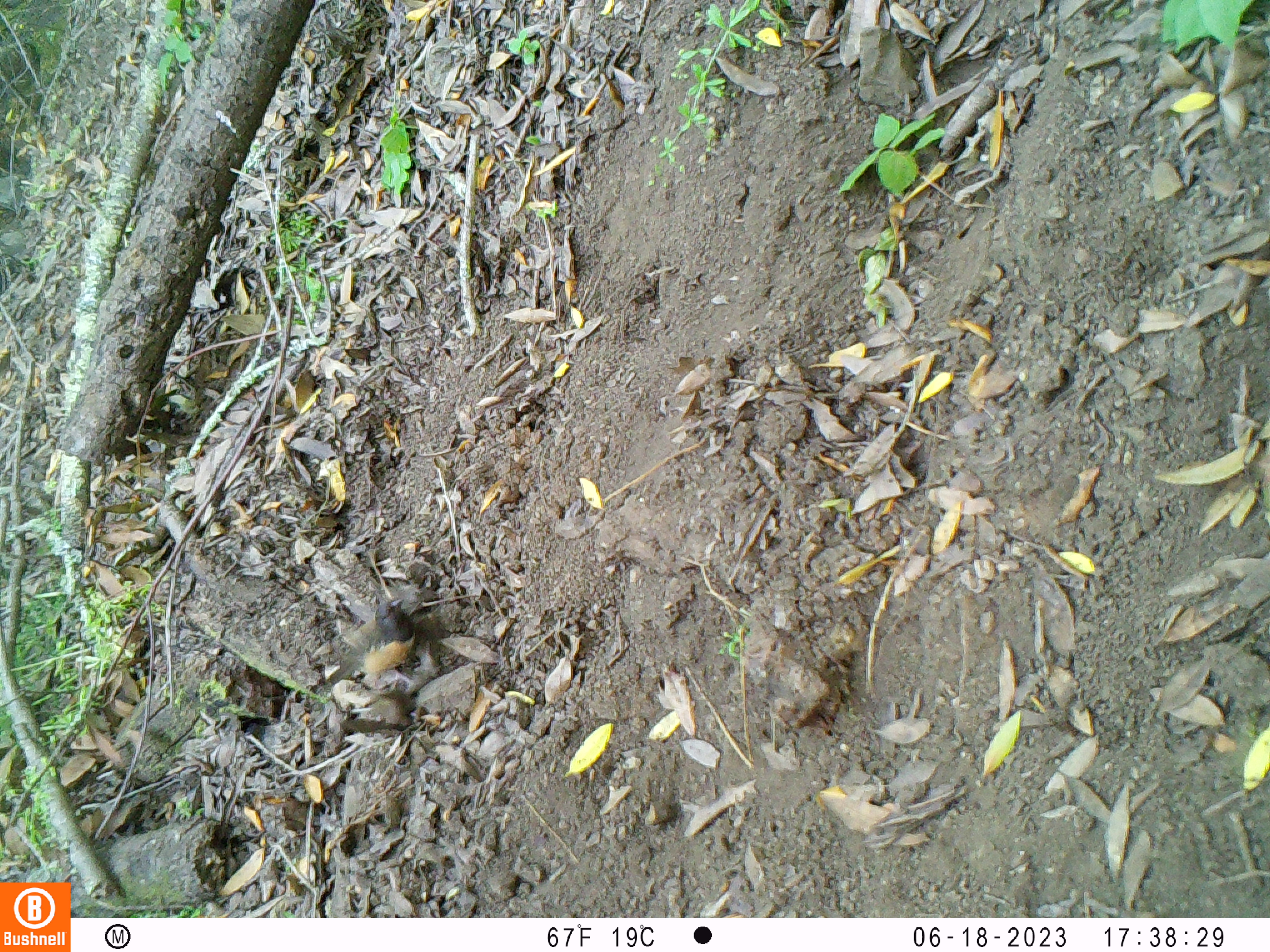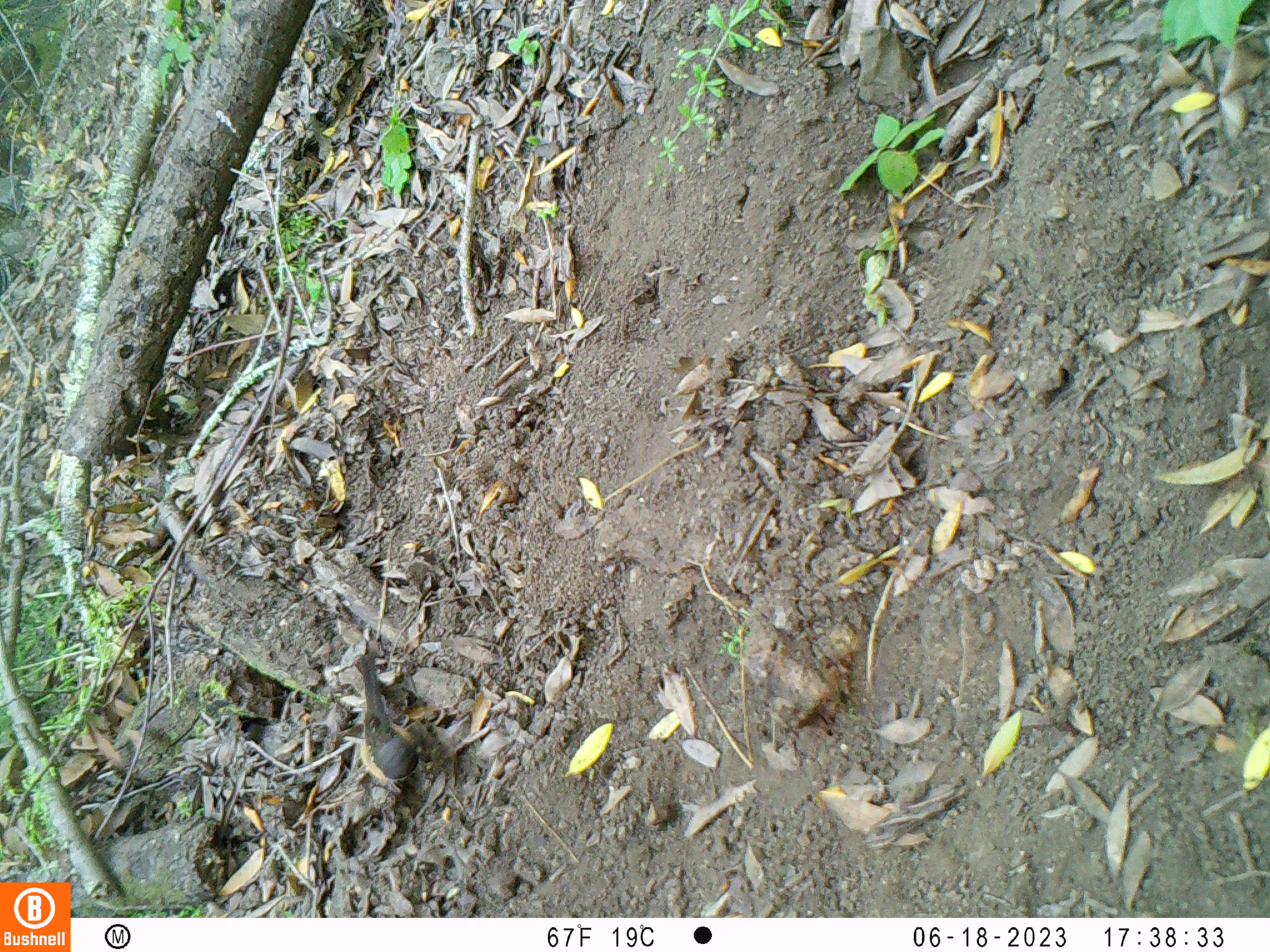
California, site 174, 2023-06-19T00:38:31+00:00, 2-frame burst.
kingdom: Animalia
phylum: Chordata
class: Aves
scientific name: Aves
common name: bird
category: unknown bird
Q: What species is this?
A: Unknown bird (bird) (Aves).